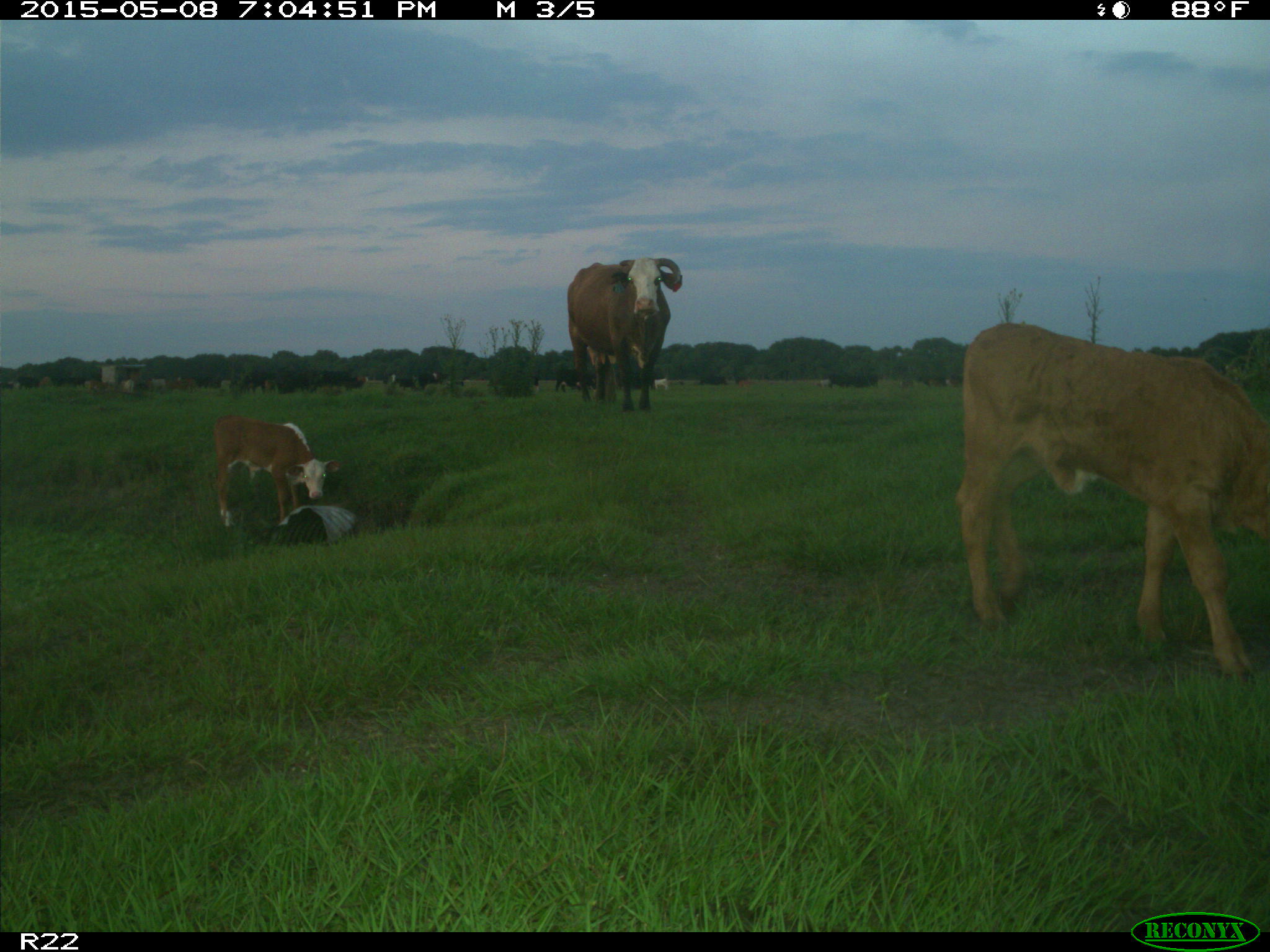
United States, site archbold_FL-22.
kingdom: Animalia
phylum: Chordata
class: Mammalia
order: Artiodactyla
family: Bovidae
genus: Bos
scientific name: Bos taurus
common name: domestic cow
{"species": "Bos taurus (domestic cow)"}